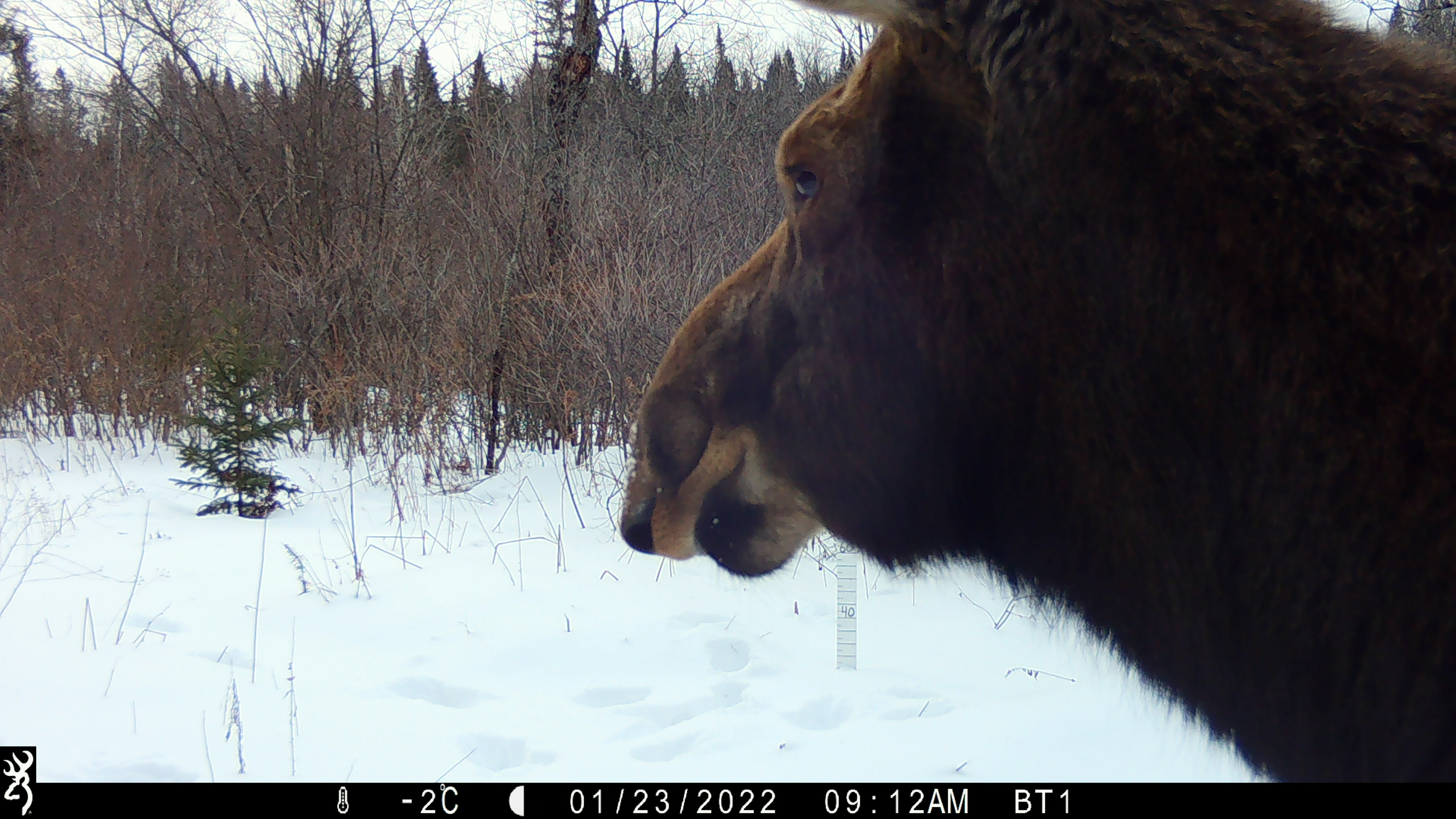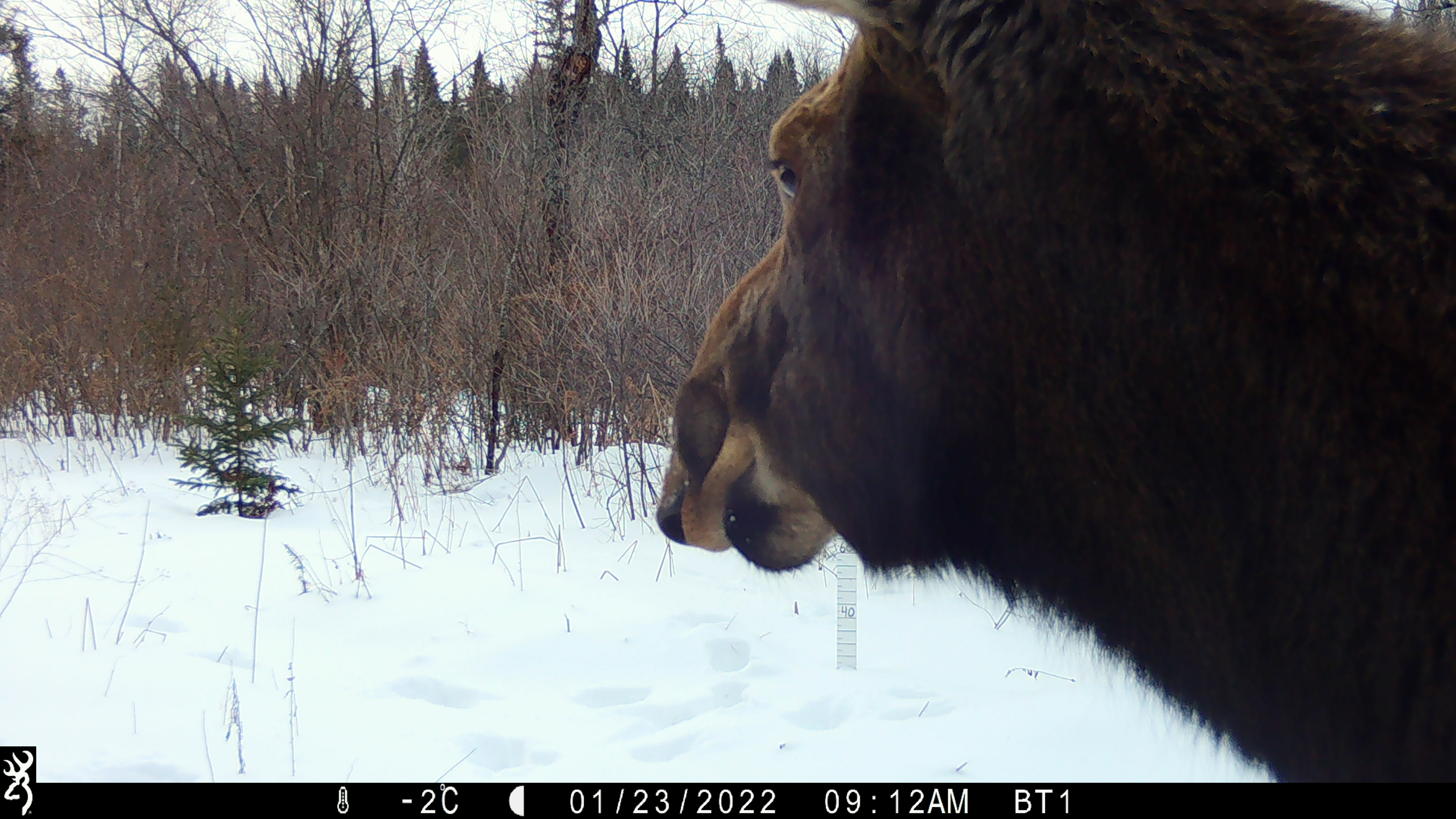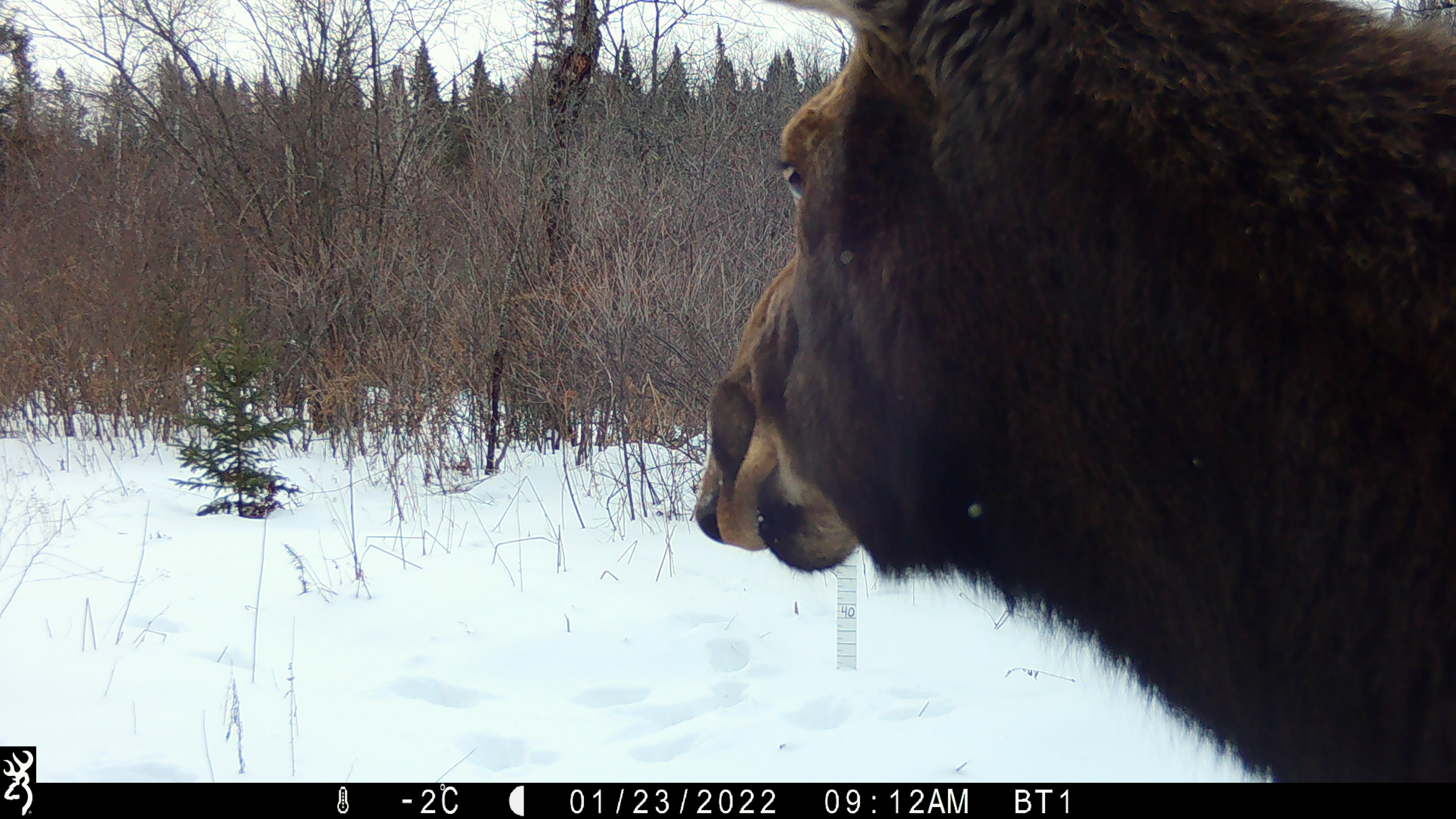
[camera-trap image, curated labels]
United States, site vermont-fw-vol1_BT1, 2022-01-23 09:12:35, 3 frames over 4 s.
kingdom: Animalia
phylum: Chordata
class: Mammalia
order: Artiodactyla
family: Cervidae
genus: Alces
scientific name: Alces alces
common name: moose